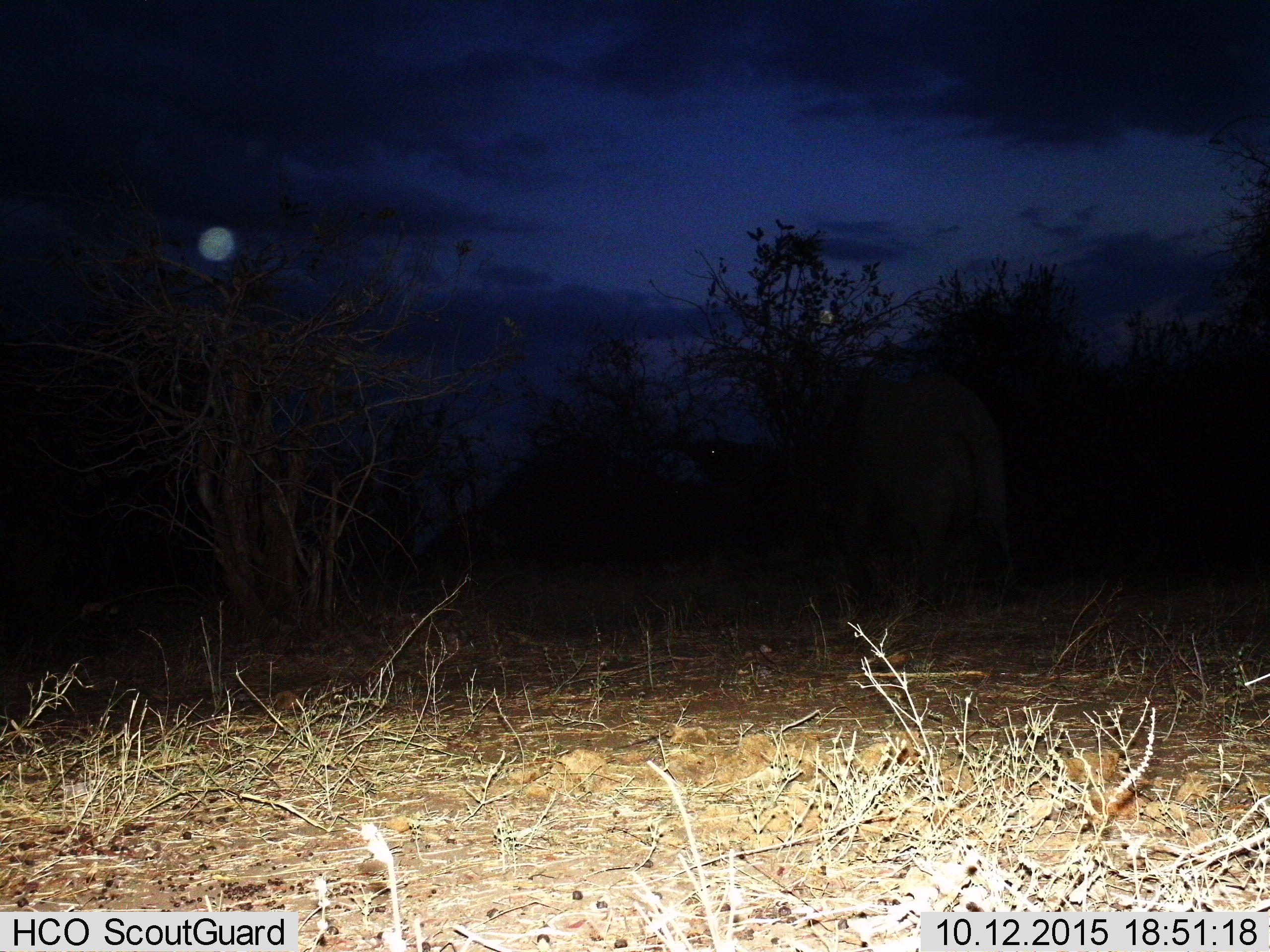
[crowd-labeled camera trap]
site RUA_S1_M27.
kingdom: Animalia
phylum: Chordata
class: Mammalia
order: Proboscidea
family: Elephantidae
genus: Loxodonta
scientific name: Loxodonta africana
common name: african bush elephant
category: elephant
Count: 1.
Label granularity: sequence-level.